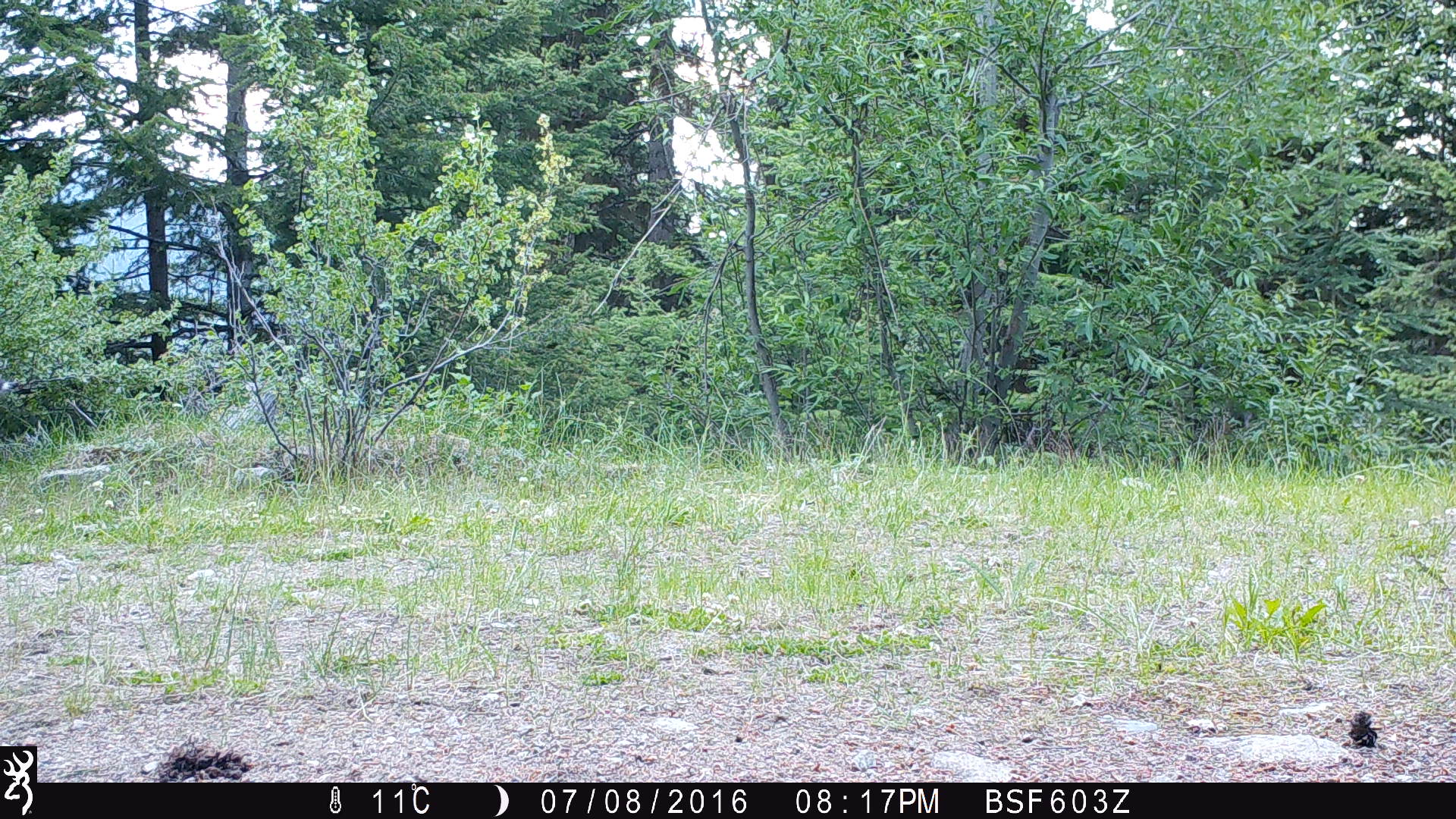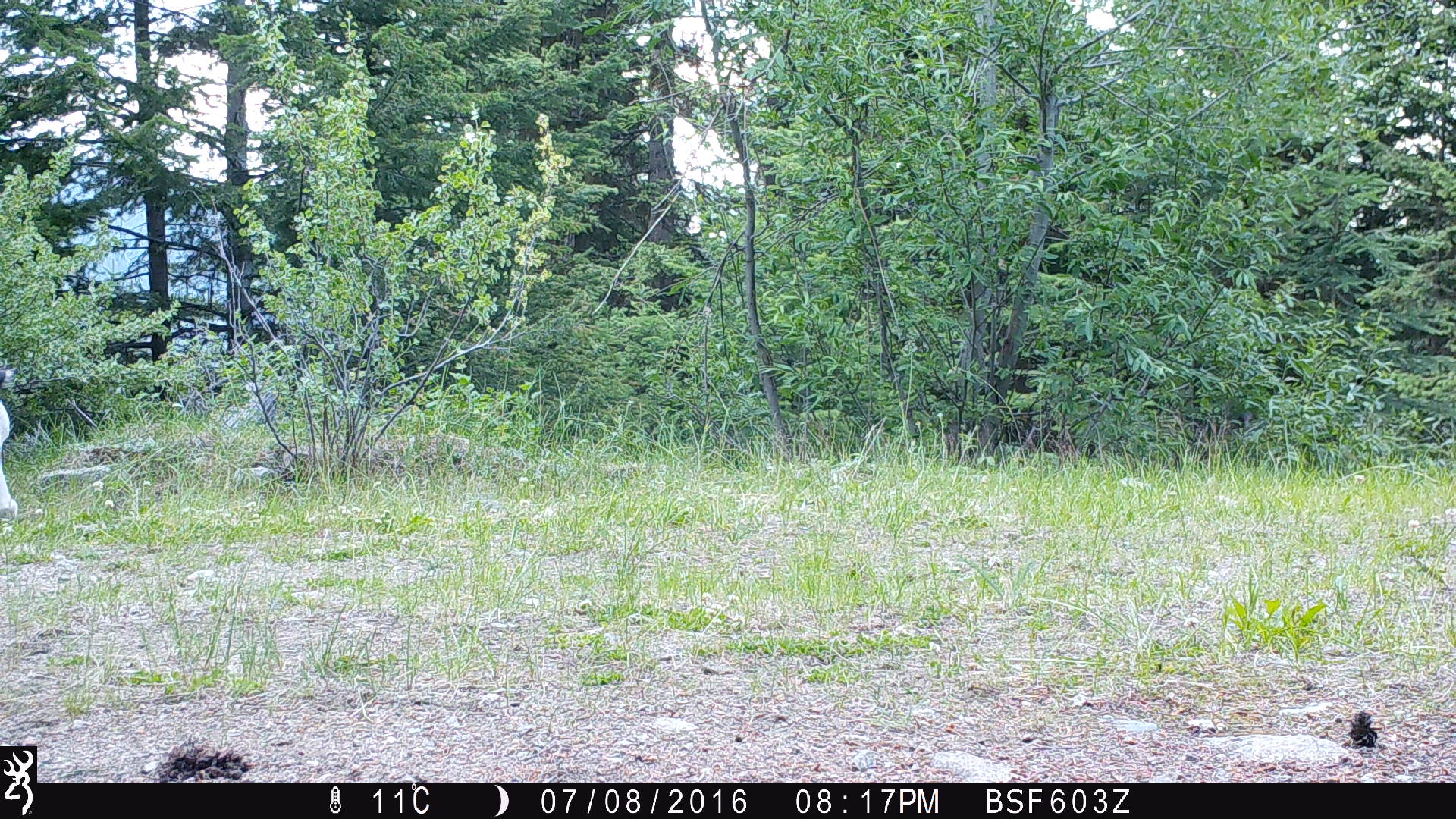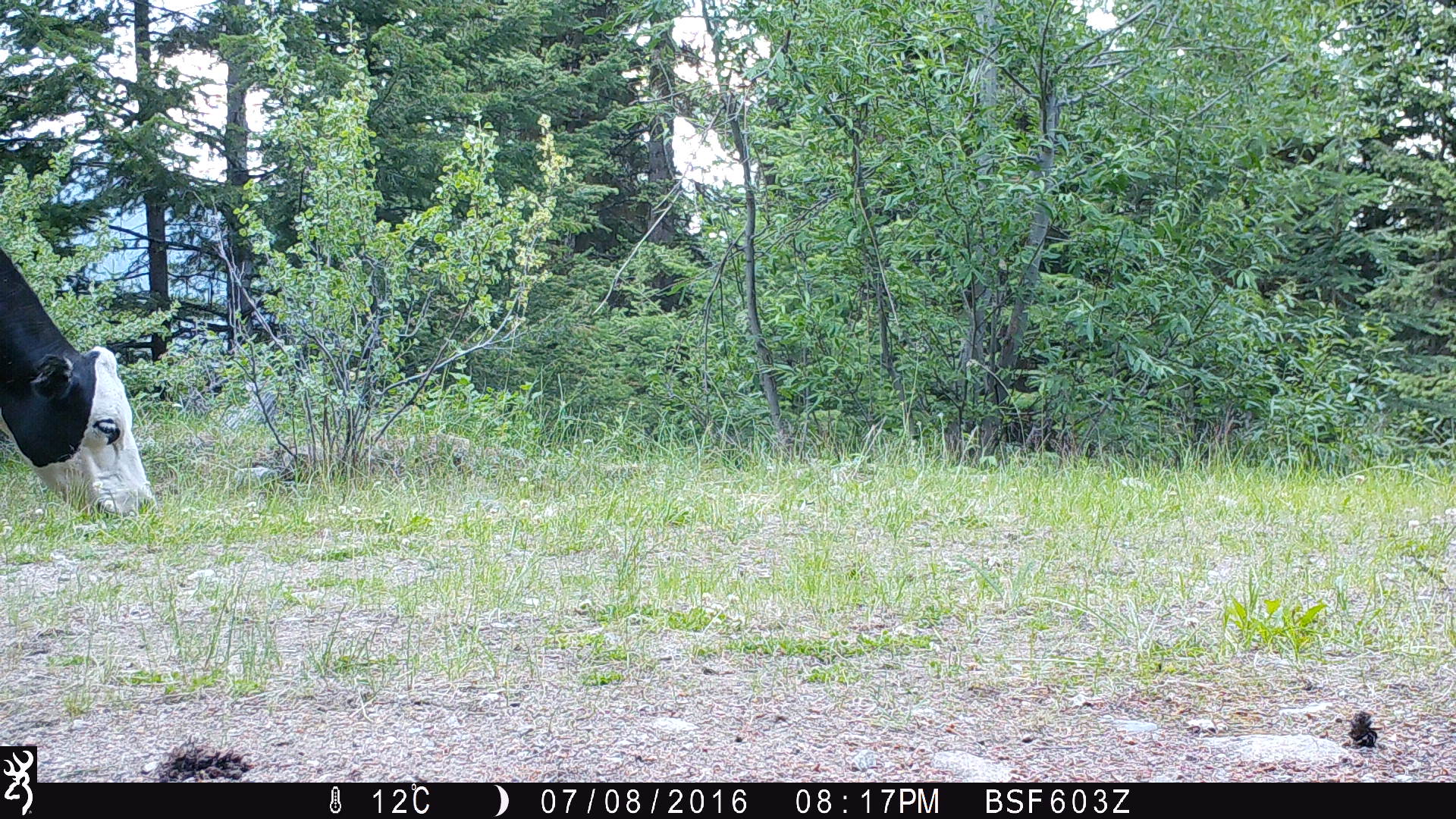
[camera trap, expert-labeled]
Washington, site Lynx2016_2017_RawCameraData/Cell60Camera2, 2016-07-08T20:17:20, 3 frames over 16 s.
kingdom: Animalia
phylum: Chordata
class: Mammalia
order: Artiodactyla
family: Bovidae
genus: Bos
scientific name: Bos taurus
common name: domestic cattle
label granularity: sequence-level